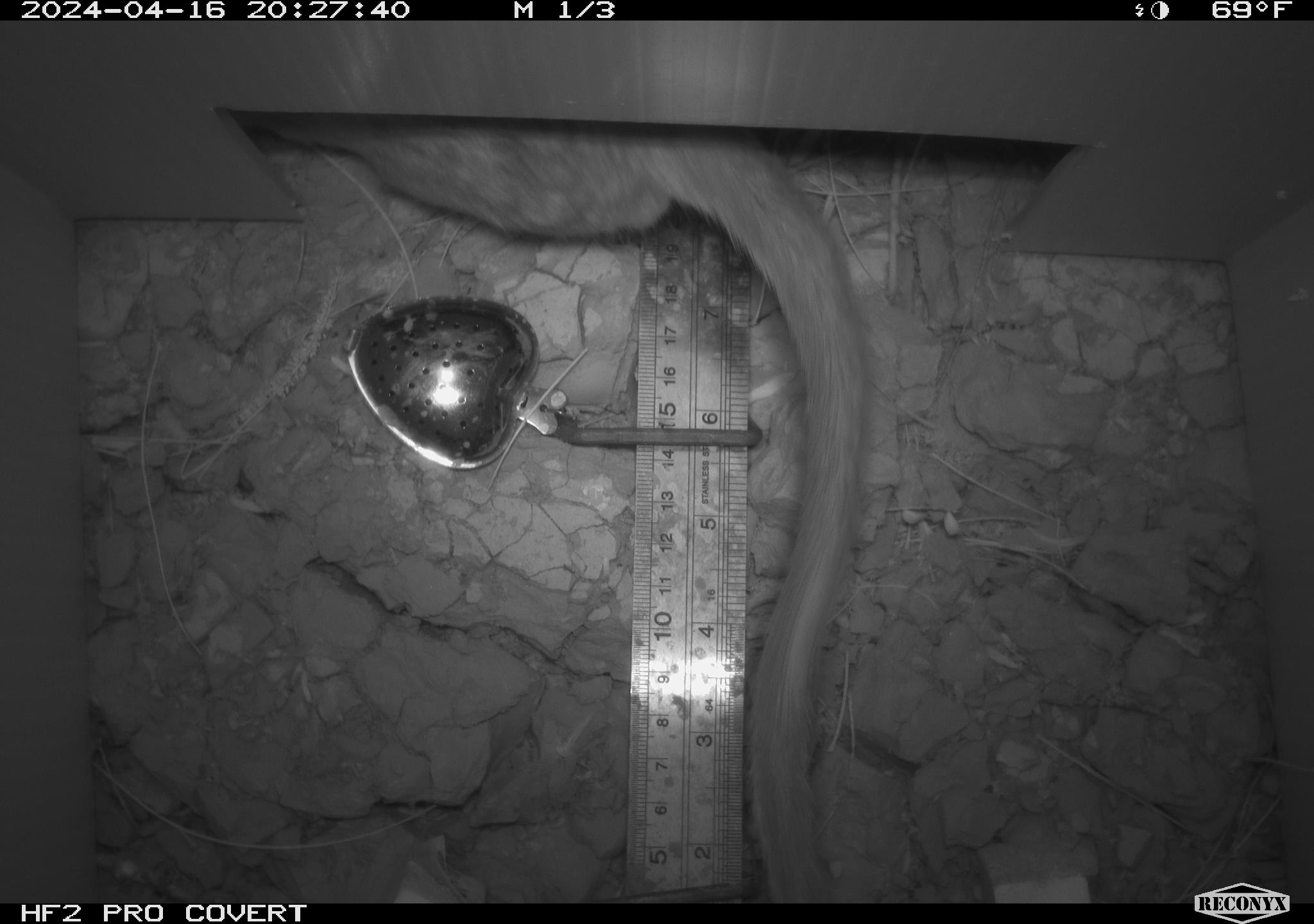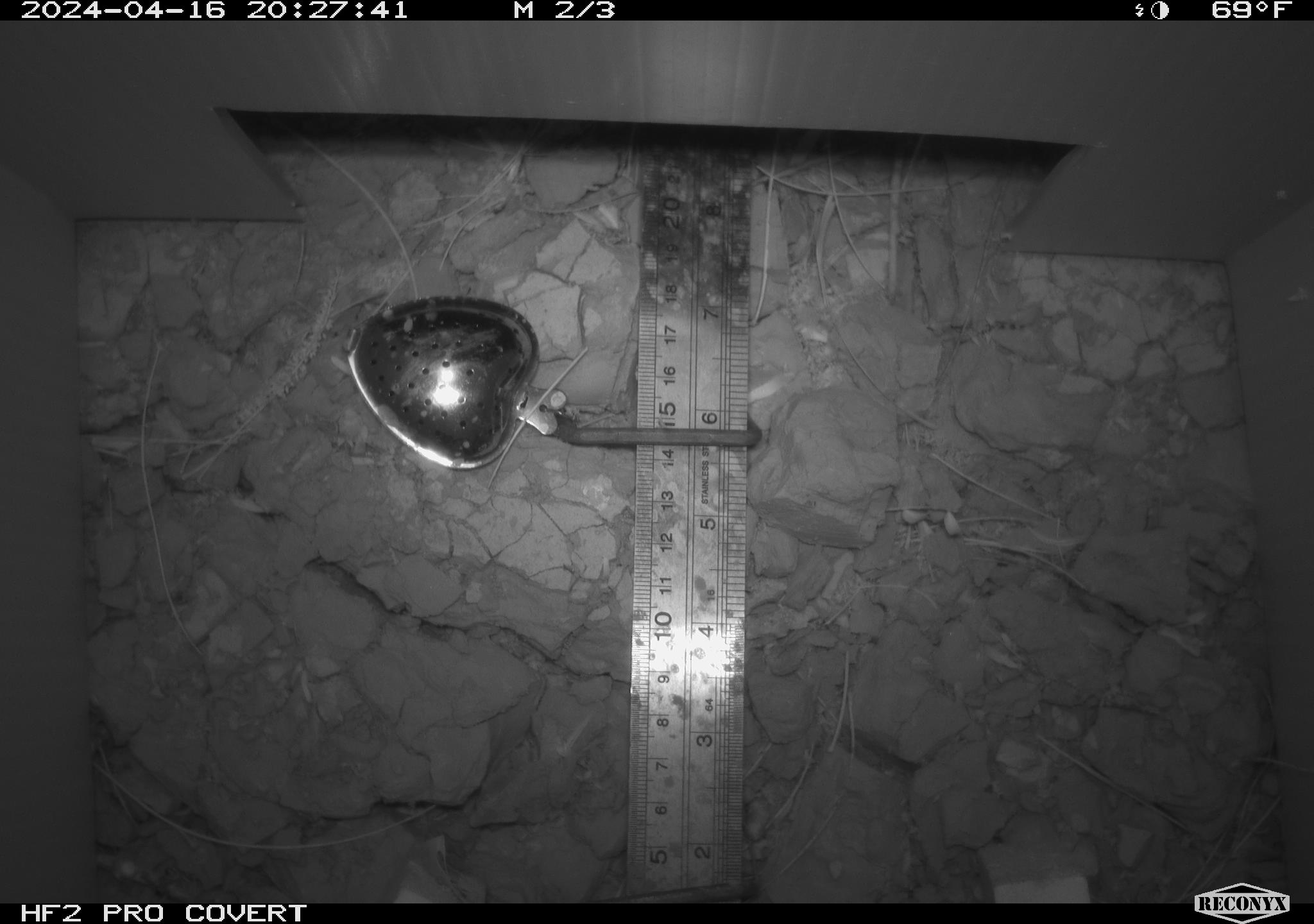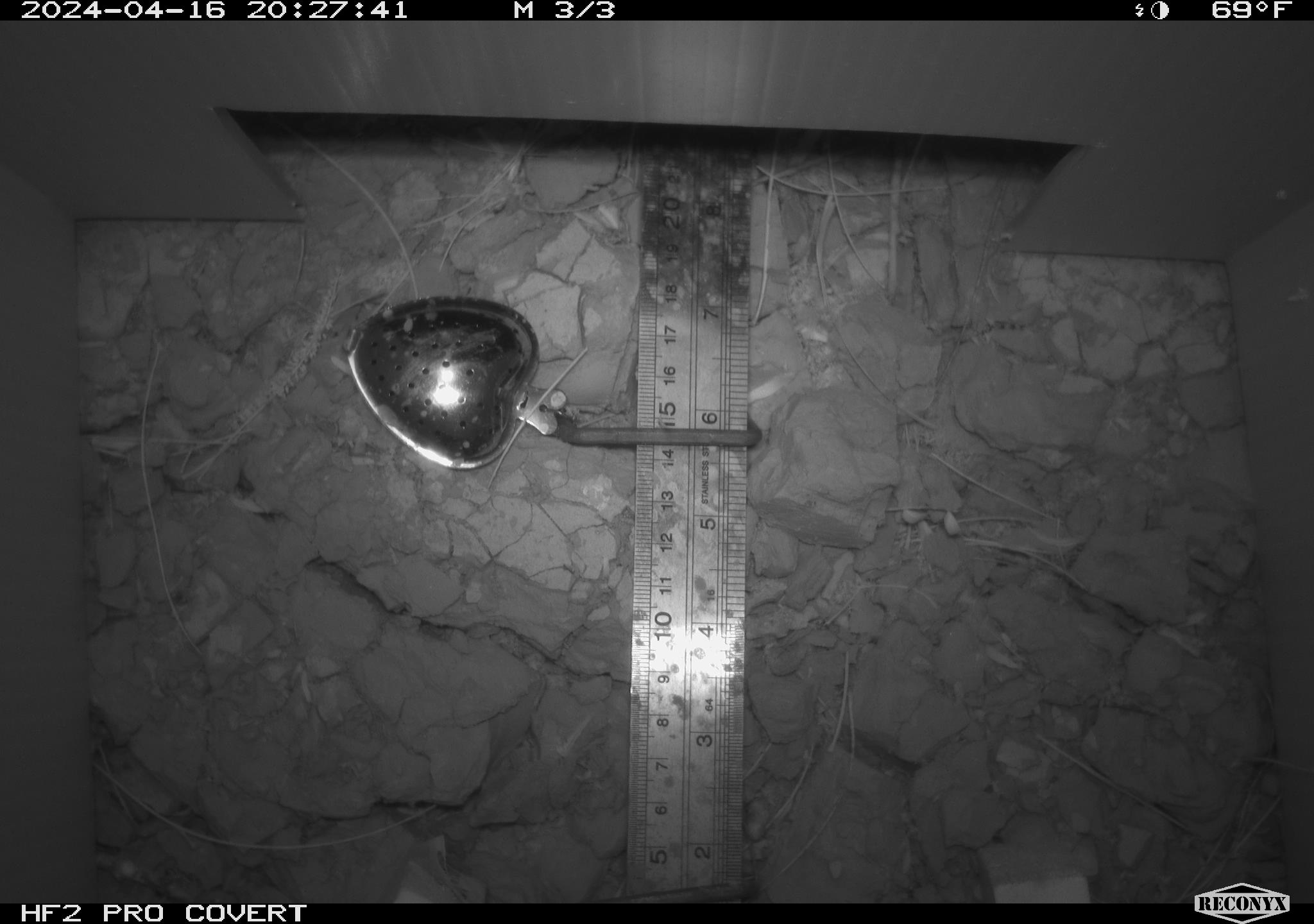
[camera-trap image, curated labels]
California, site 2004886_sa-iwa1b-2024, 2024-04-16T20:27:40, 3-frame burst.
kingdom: Animalia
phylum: Chordata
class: Mammalia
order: Rodentia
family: Cricetidae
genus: Neotoma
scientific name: Neotoma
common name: pack rat or woodrat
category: neotoma species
Neotoma species (pack rat or woodrat) (Neotoma).